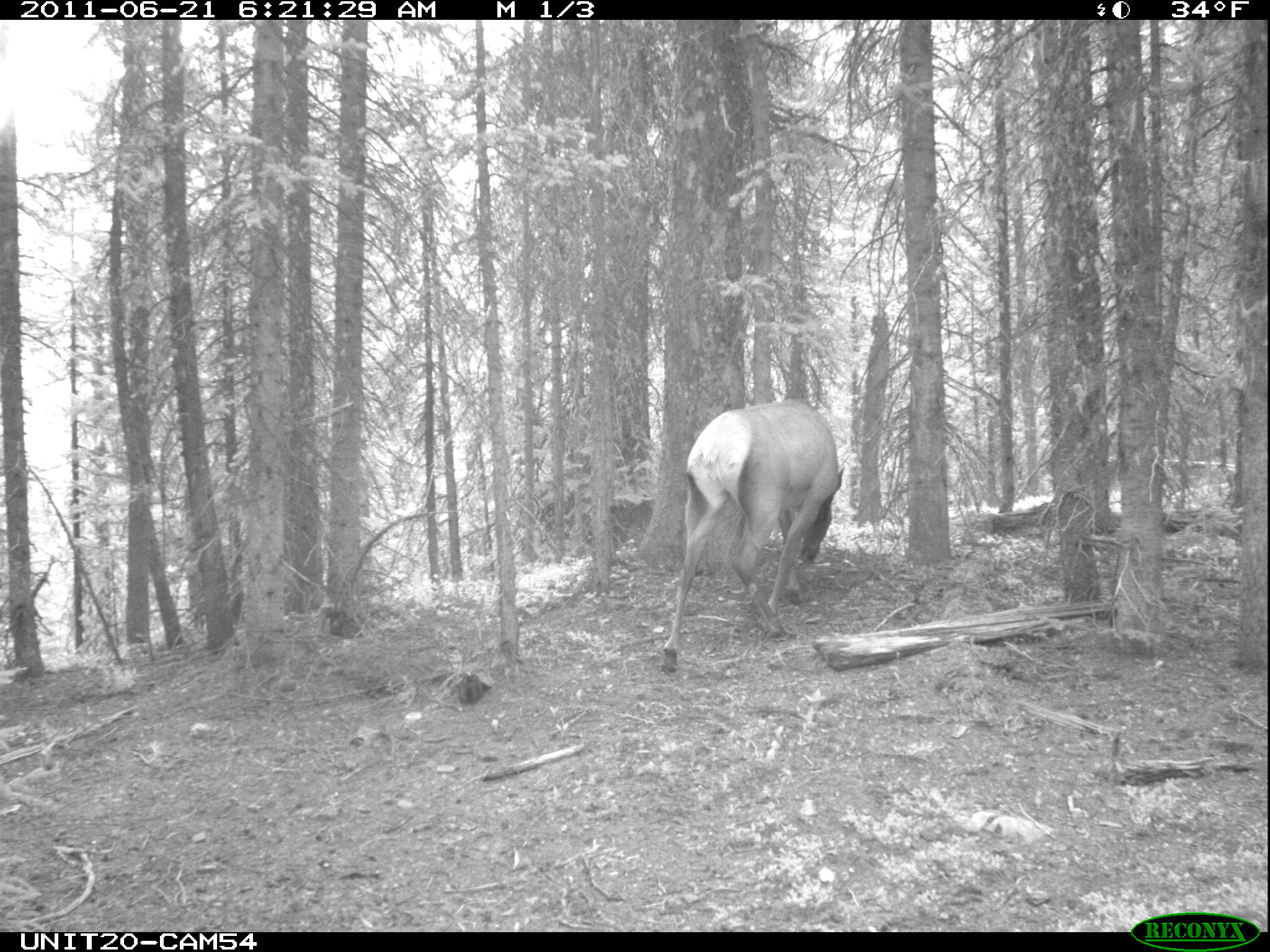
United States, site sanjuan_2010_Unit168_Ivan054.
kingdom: Animalia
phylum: Chordata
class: Mammalia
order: Artiodactyla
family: Cervidae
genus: Cervus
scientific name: Cervus elaphus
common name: red deer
Cervus elaphus (red deer).